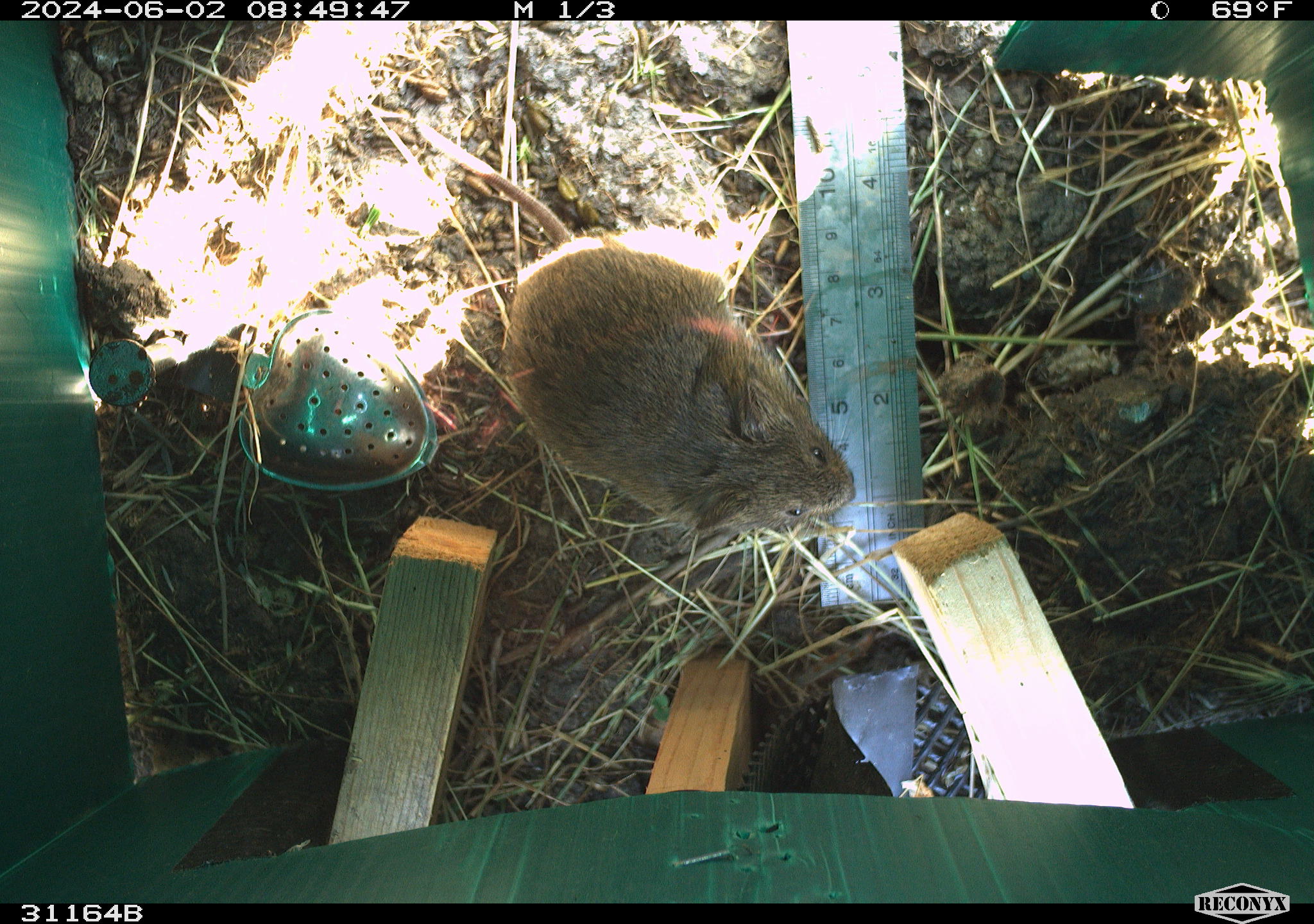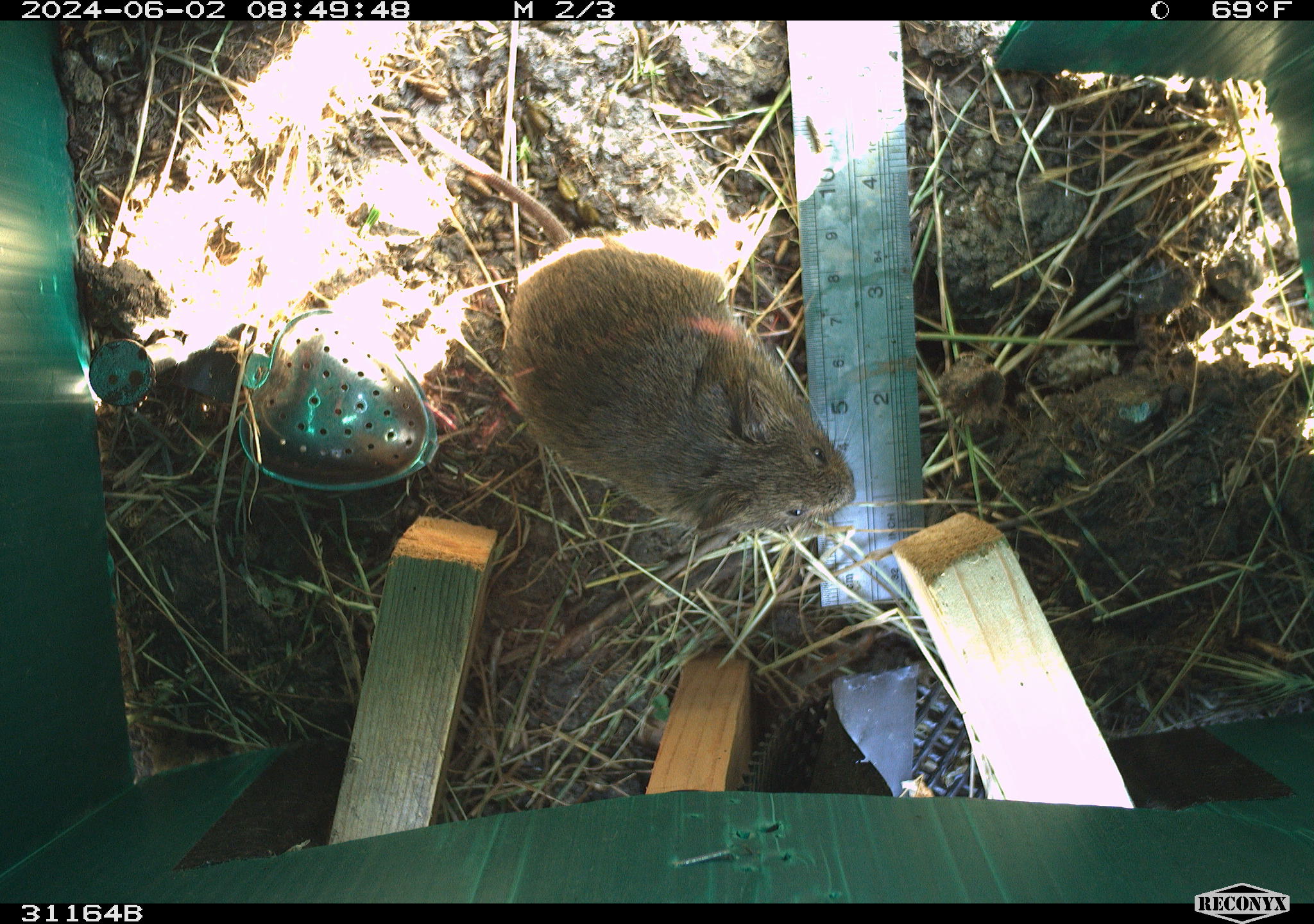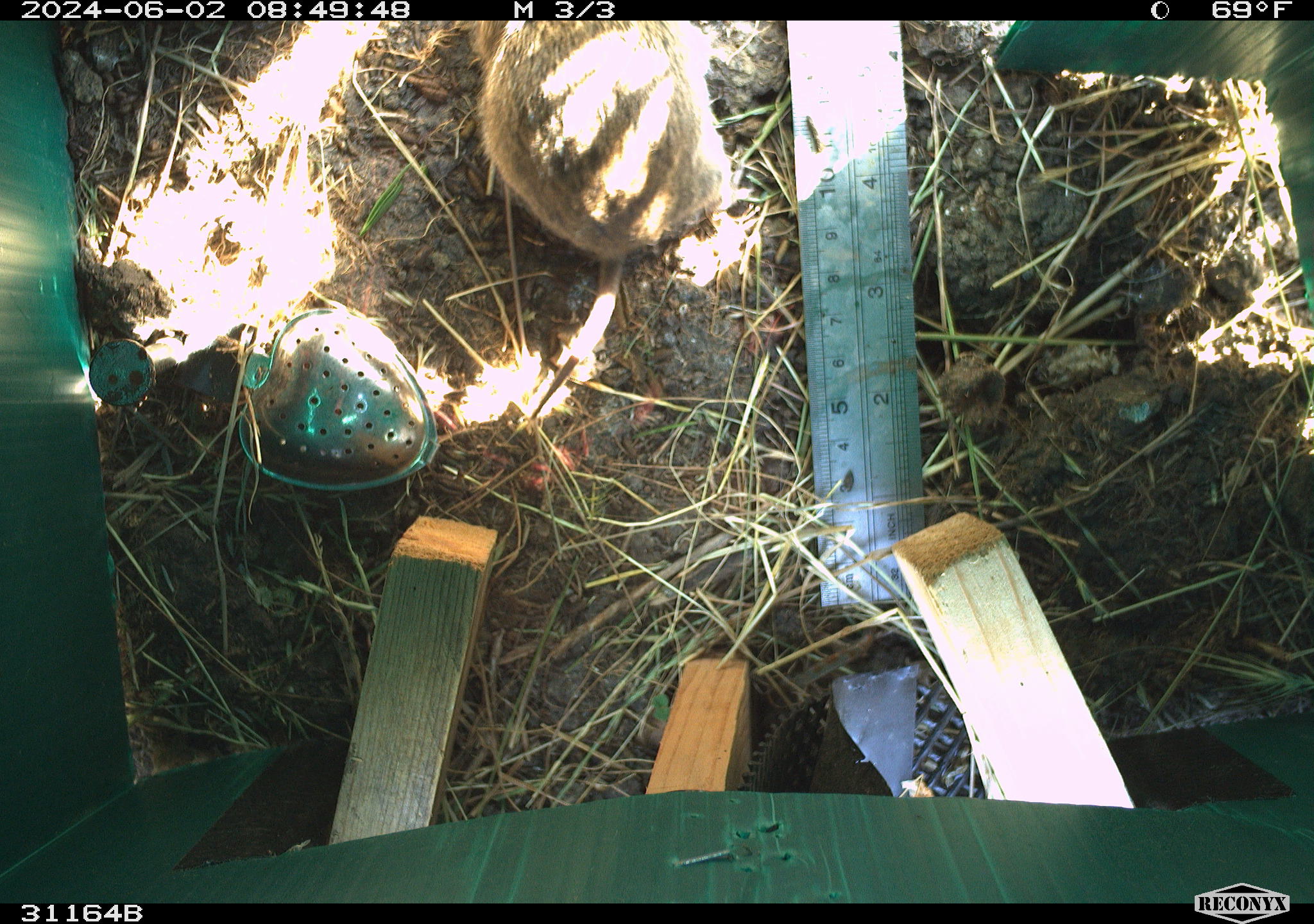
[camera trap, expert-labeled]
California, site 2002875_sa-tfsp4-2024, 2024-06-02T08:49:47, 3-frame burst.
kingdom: Animalia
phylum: Chordata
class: Mammalia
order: Rodentia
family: Cricetidae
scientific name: Arvicolinae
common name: voles, lemmings, and muskrats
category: arvicolinae subfamily